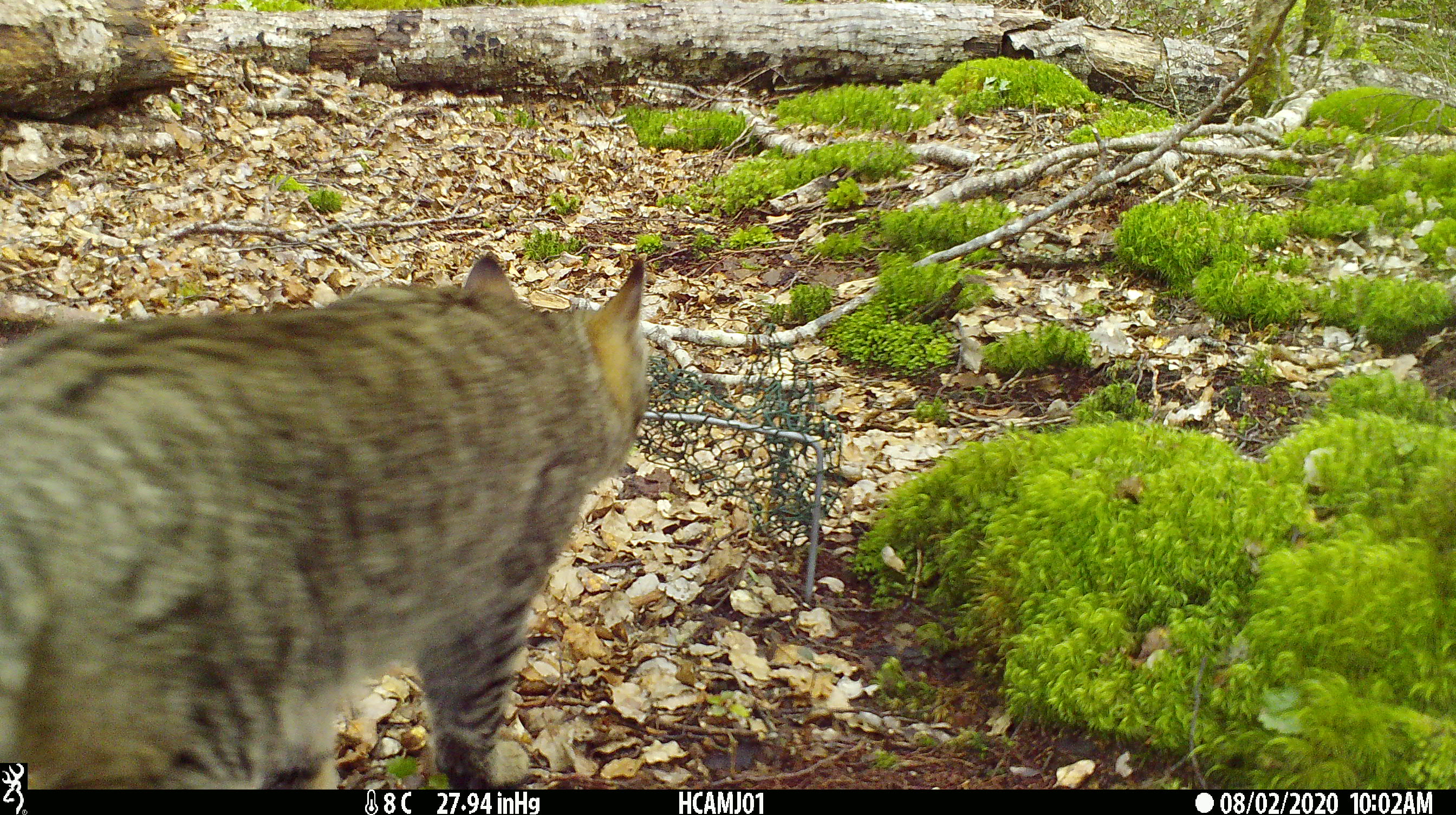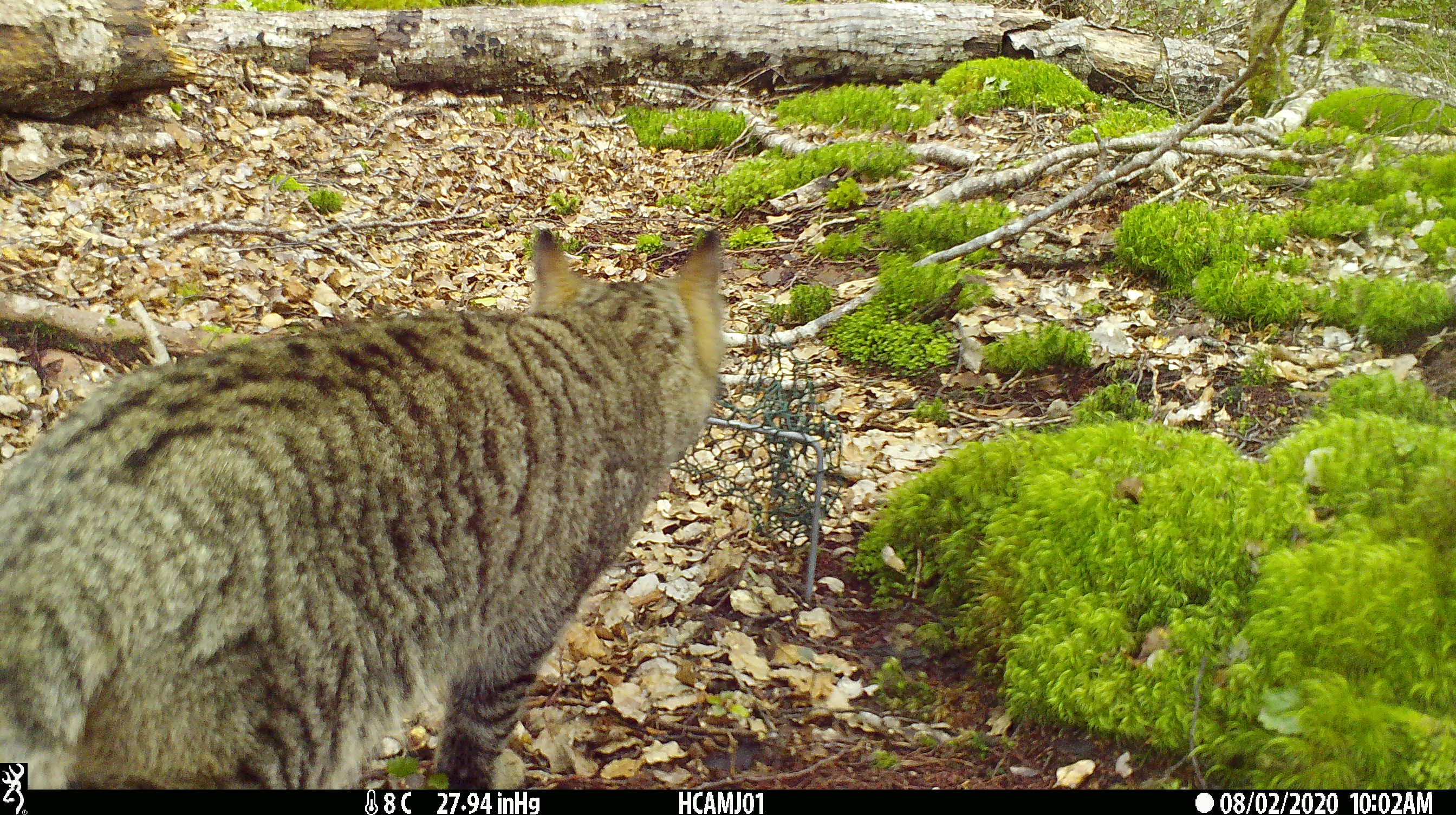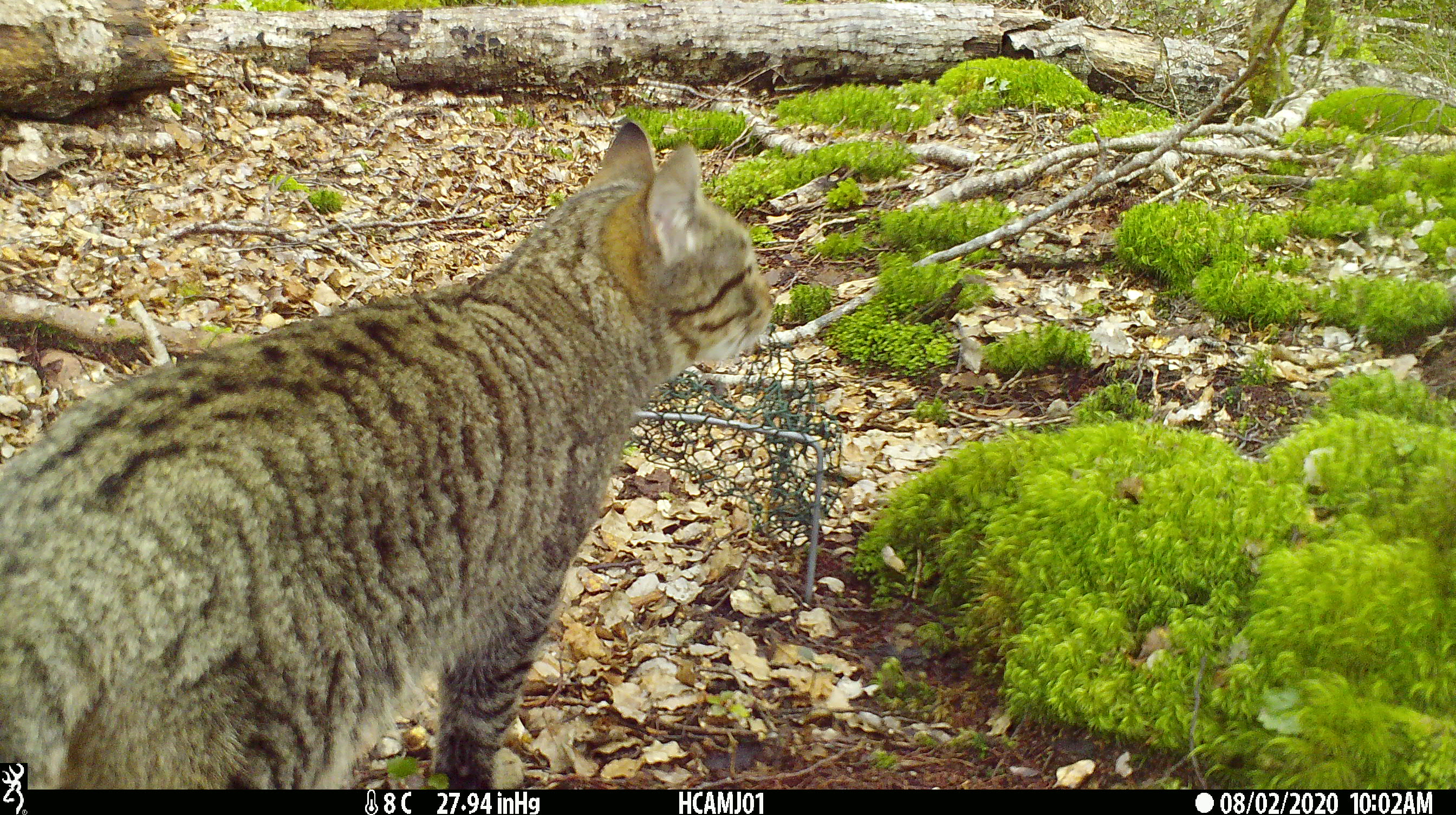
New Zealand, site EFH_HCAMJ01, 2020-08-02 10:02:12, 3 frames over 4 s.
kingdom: Animalia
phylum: Chordata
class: Mammalia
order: Carnivora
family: Felidae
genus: Felis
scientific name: Felis catus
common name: domestic cat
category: cat